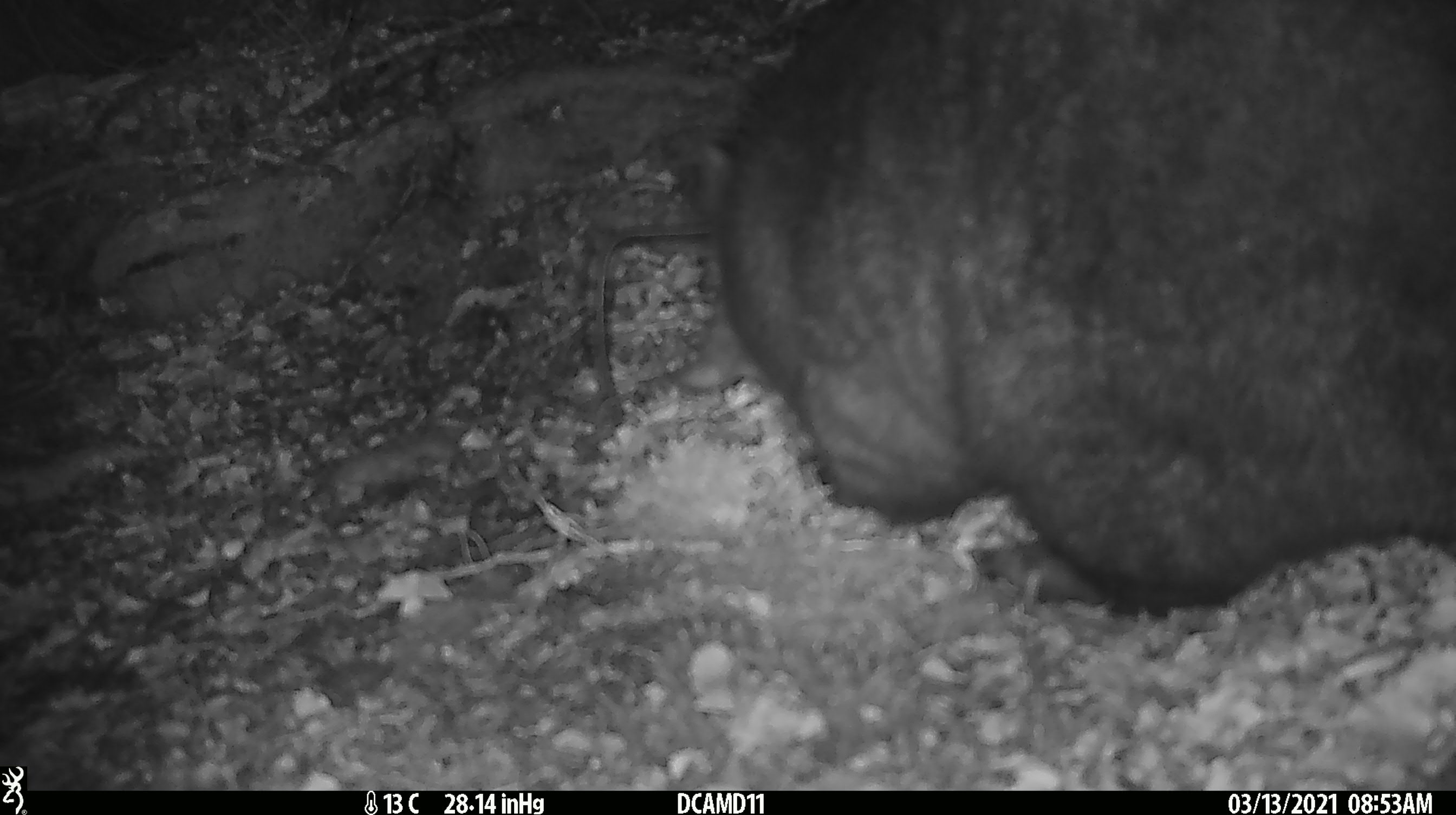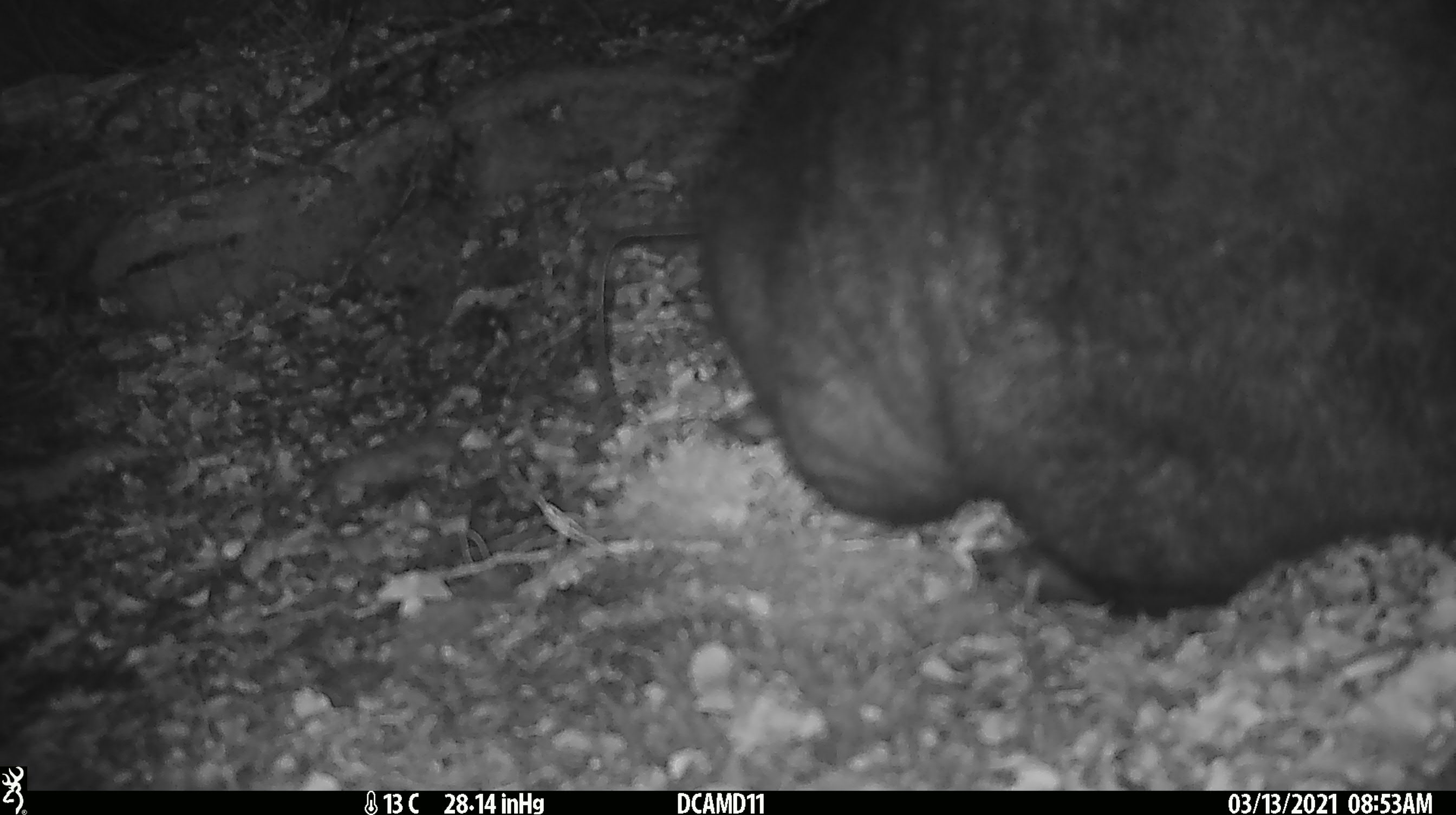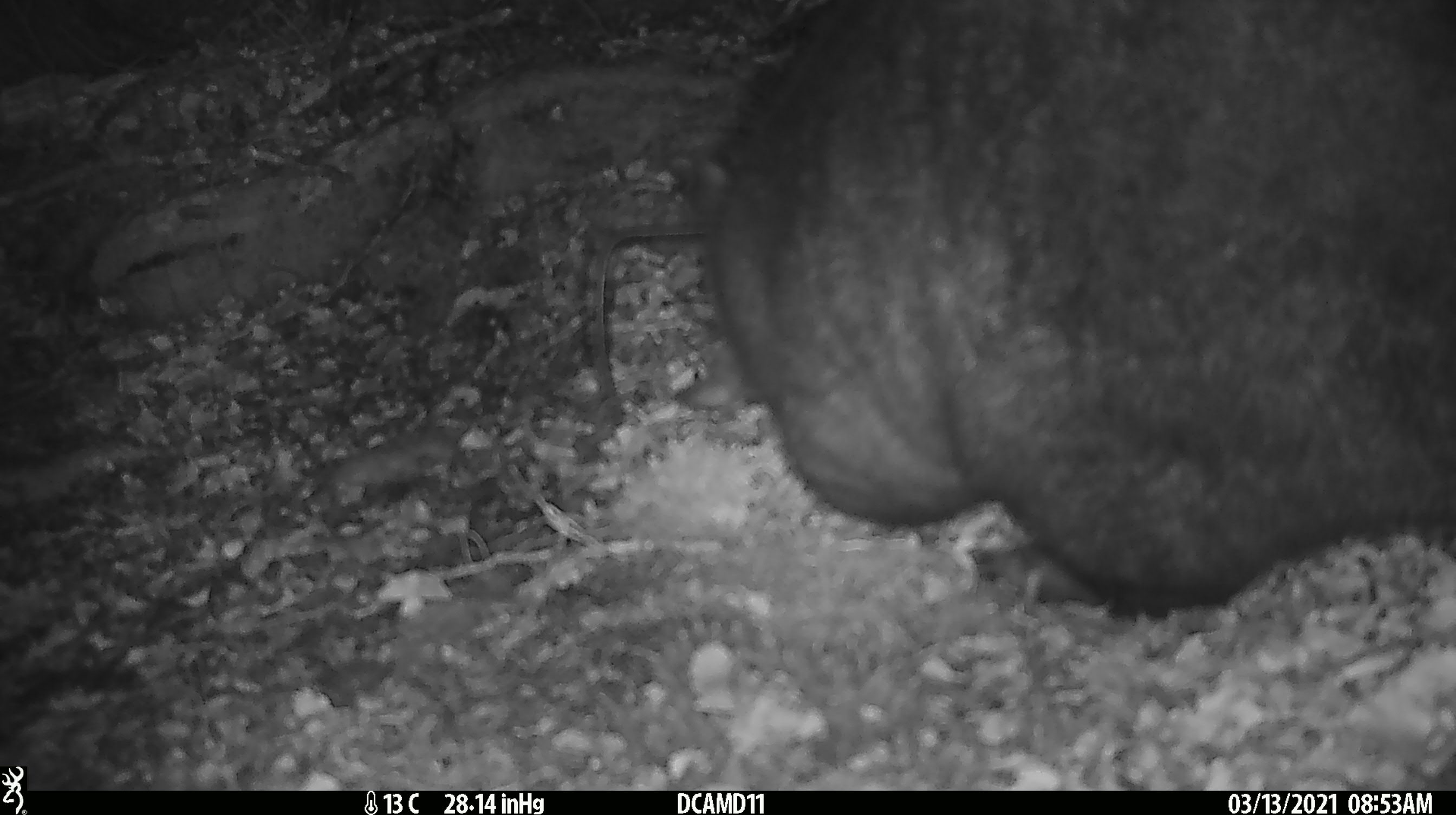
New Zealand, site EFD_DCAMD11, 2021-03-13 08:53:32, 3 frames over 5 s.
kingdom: Animalia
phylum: Chordata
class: Mammalia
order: Diprotodontia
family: Phalangeridae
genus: Trichosurus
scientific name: Trichosurus vulpecula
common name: common brushtail possum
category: possum